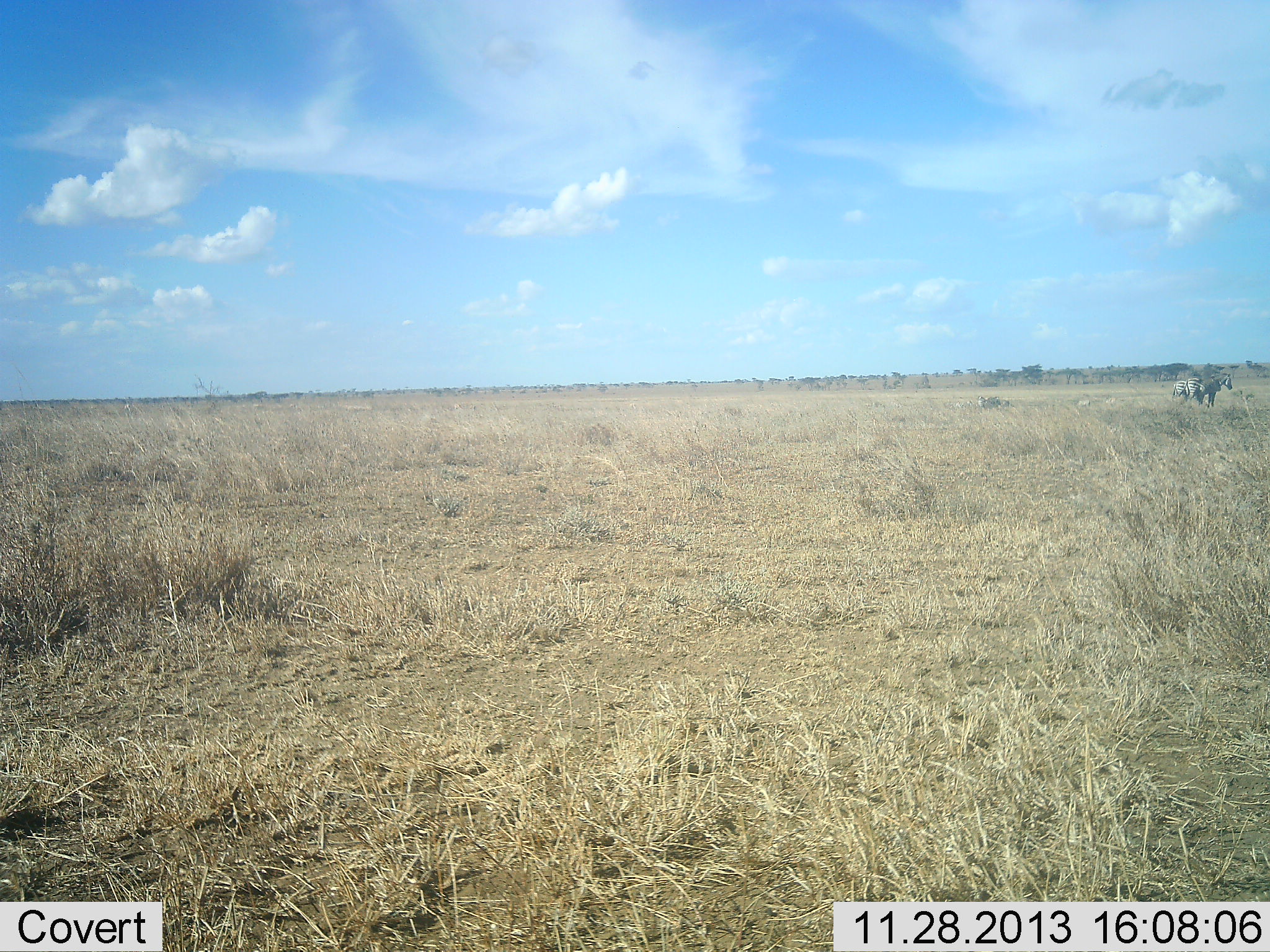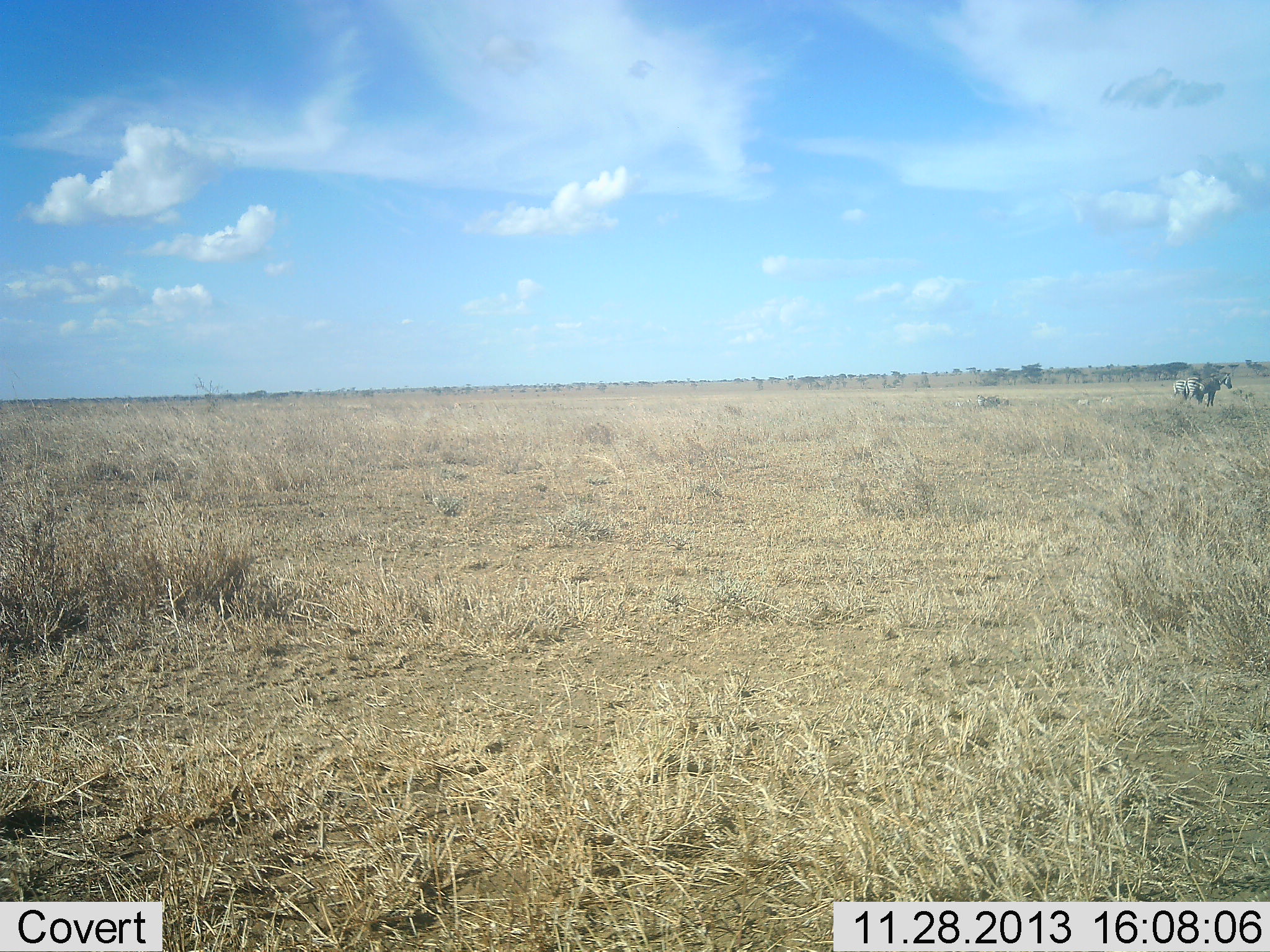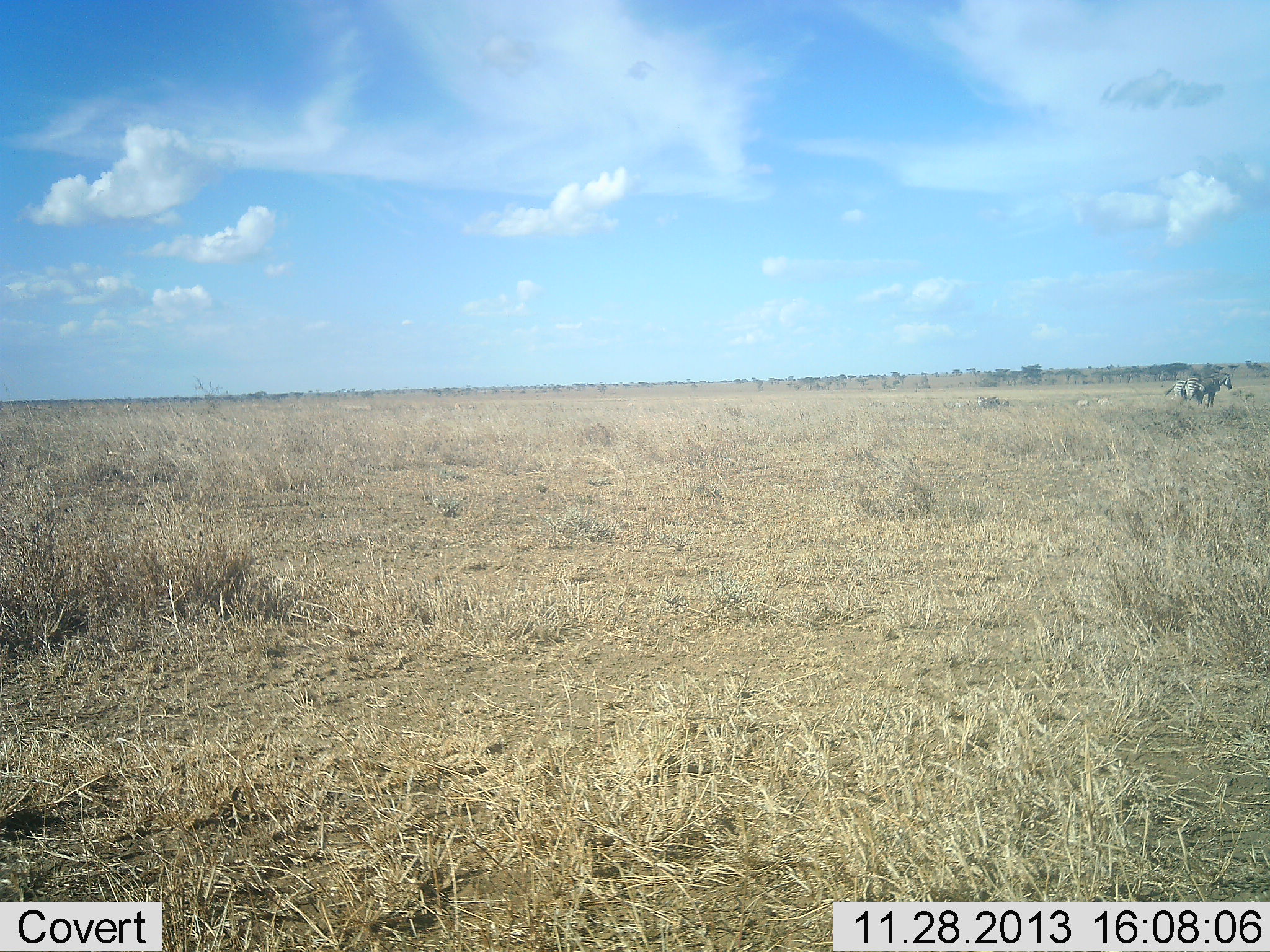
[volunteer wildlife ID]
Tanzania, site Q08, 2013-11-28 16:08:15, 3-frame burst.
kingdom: Animalia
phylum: Chordata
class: Mammalia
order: Perissodactyla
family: Equidae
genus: Equus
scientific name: Equus quagga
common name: plains zebra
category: zebra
Zebra (plains zebra) (Equus quagga), count 2. Behavior (volunteer vote fractions): standing 90%, resting 10%, moving 10%, interacting 0%. Young present (vote fraction): 0%. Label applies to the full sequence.